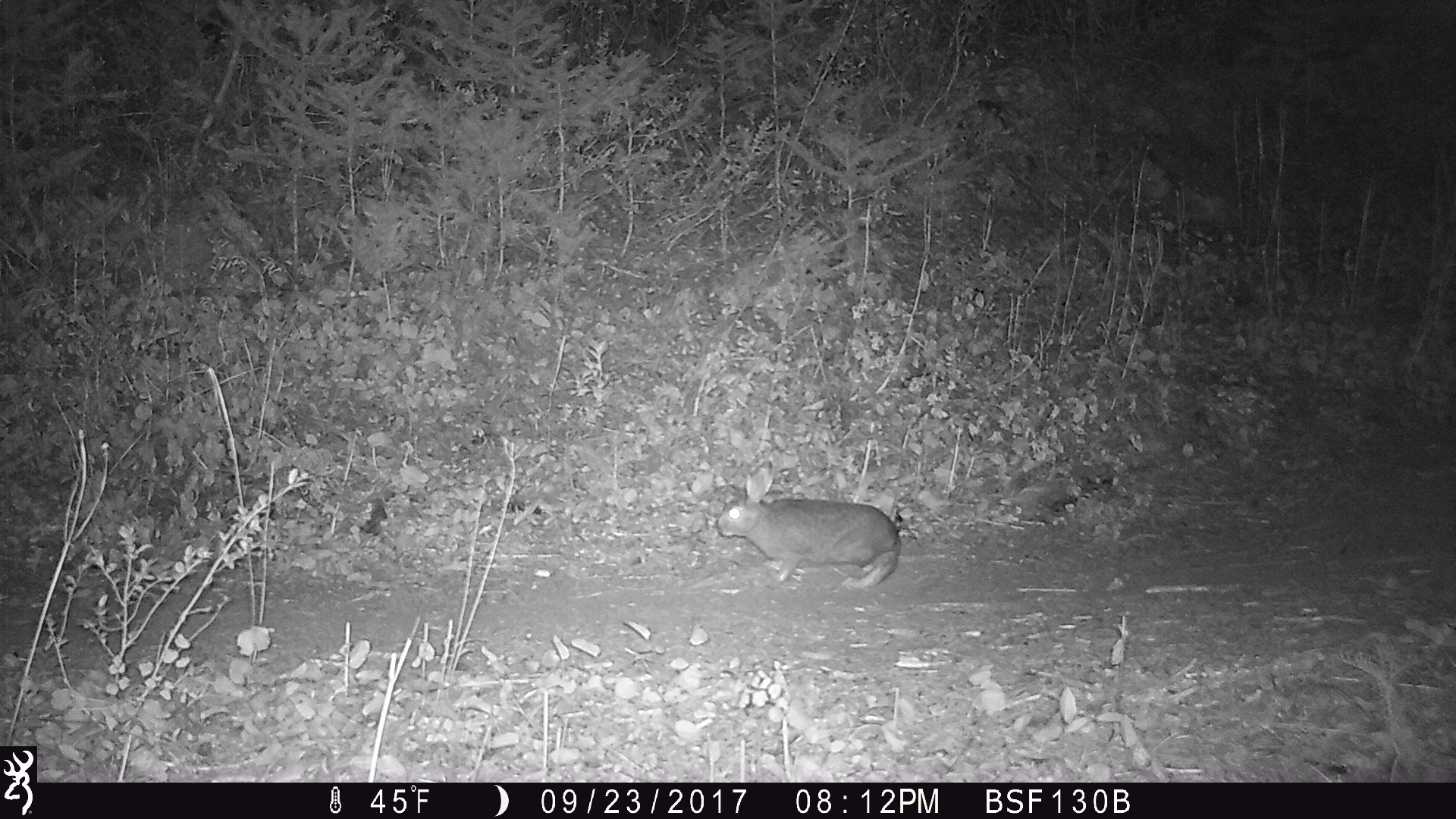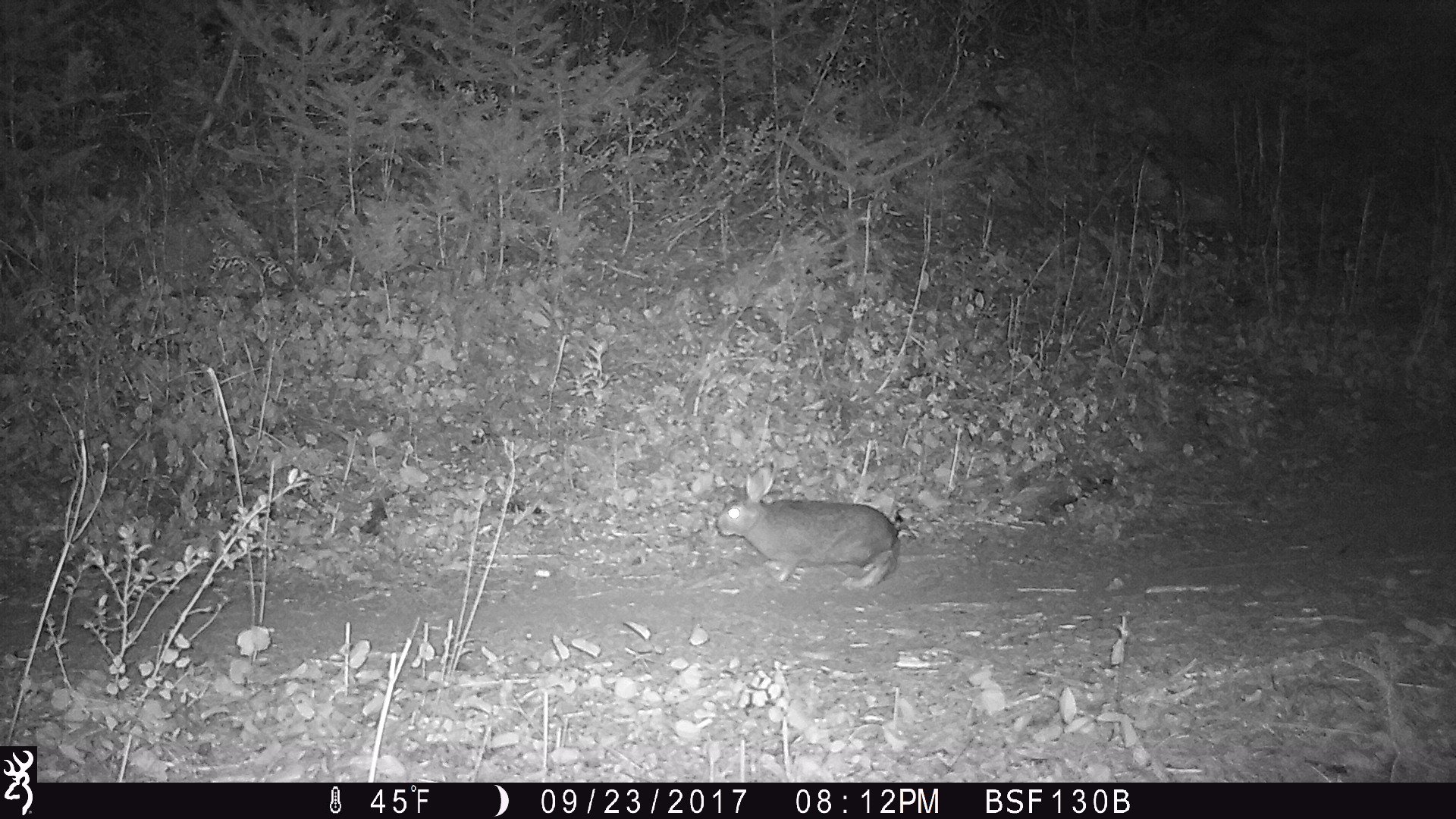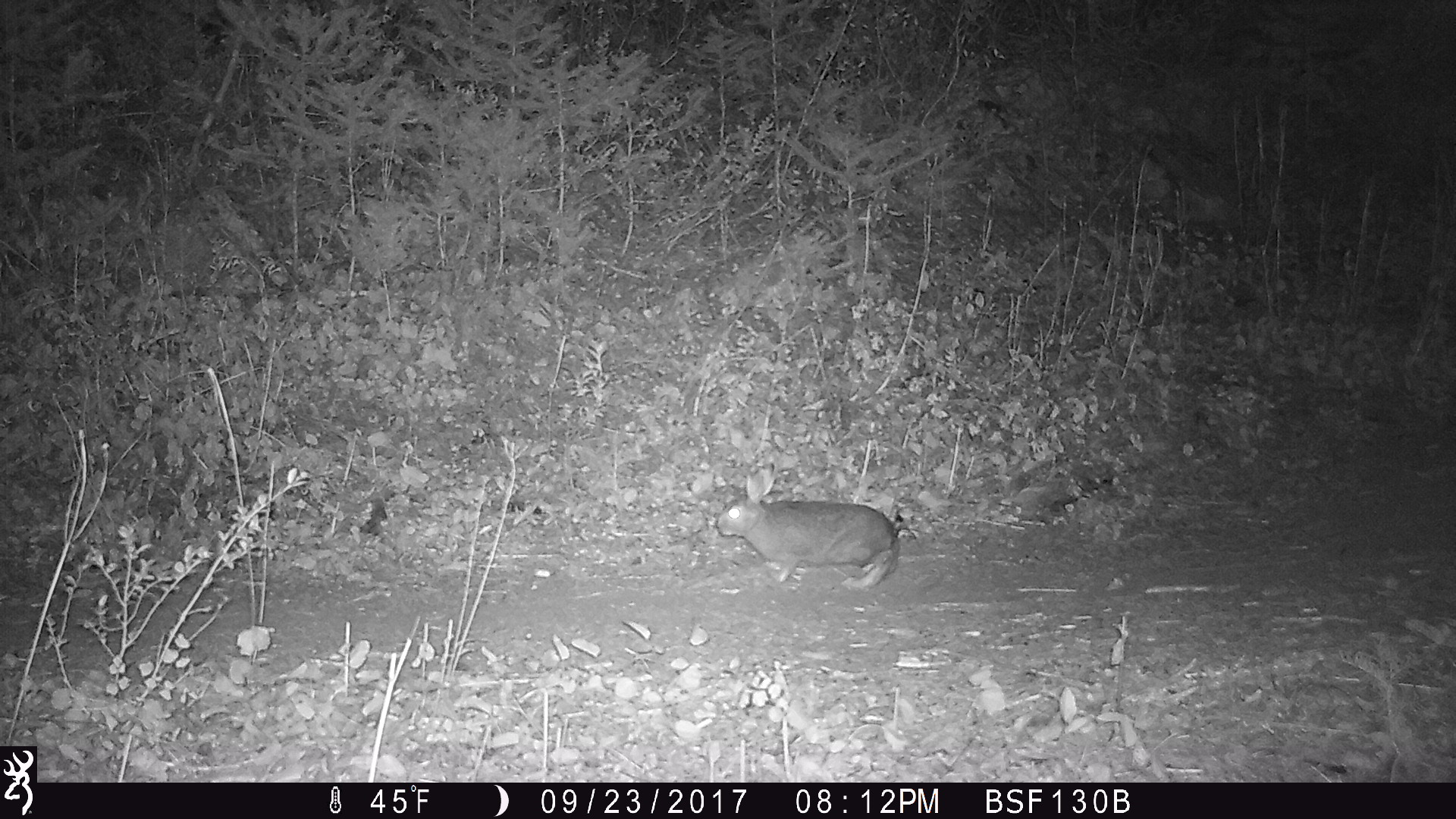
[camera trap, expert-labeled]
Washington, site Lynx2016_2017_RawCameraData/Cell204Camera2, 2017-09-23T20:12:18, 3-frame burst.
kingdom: Animalia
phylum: Chordata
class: Mammalia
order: Lagomorpha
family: Leporidae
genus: Lepus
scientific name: Lepus americanus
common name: snowshoe hare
Lepus americanus (snowshoe hare). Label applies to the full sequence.